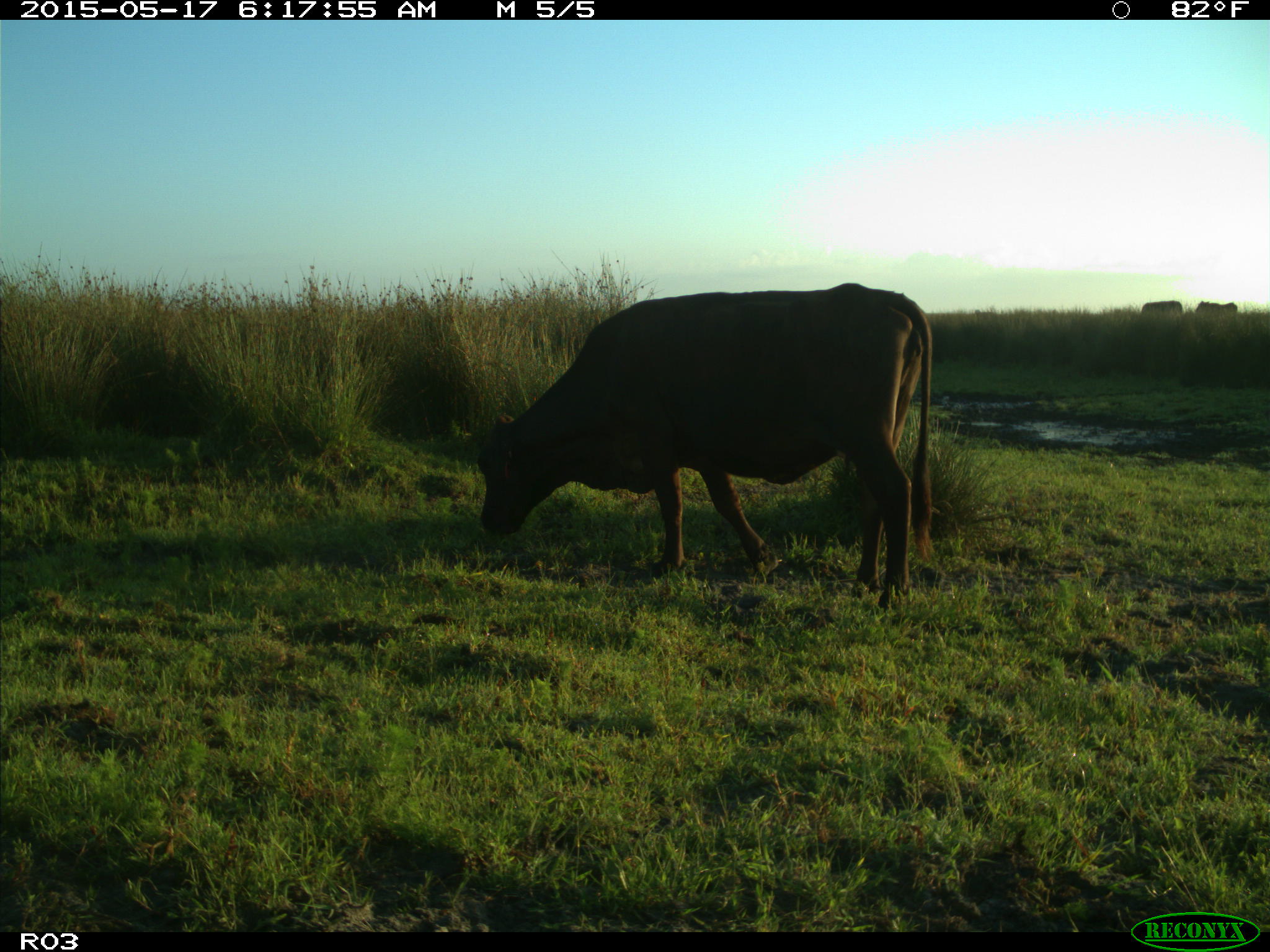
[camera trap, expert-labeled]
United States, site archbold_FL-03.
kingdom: Animalia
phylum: Chordata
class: Mammalia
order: Artiodactyla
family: Bovidae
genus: Bos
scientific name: Bos taurus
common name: domestic cow